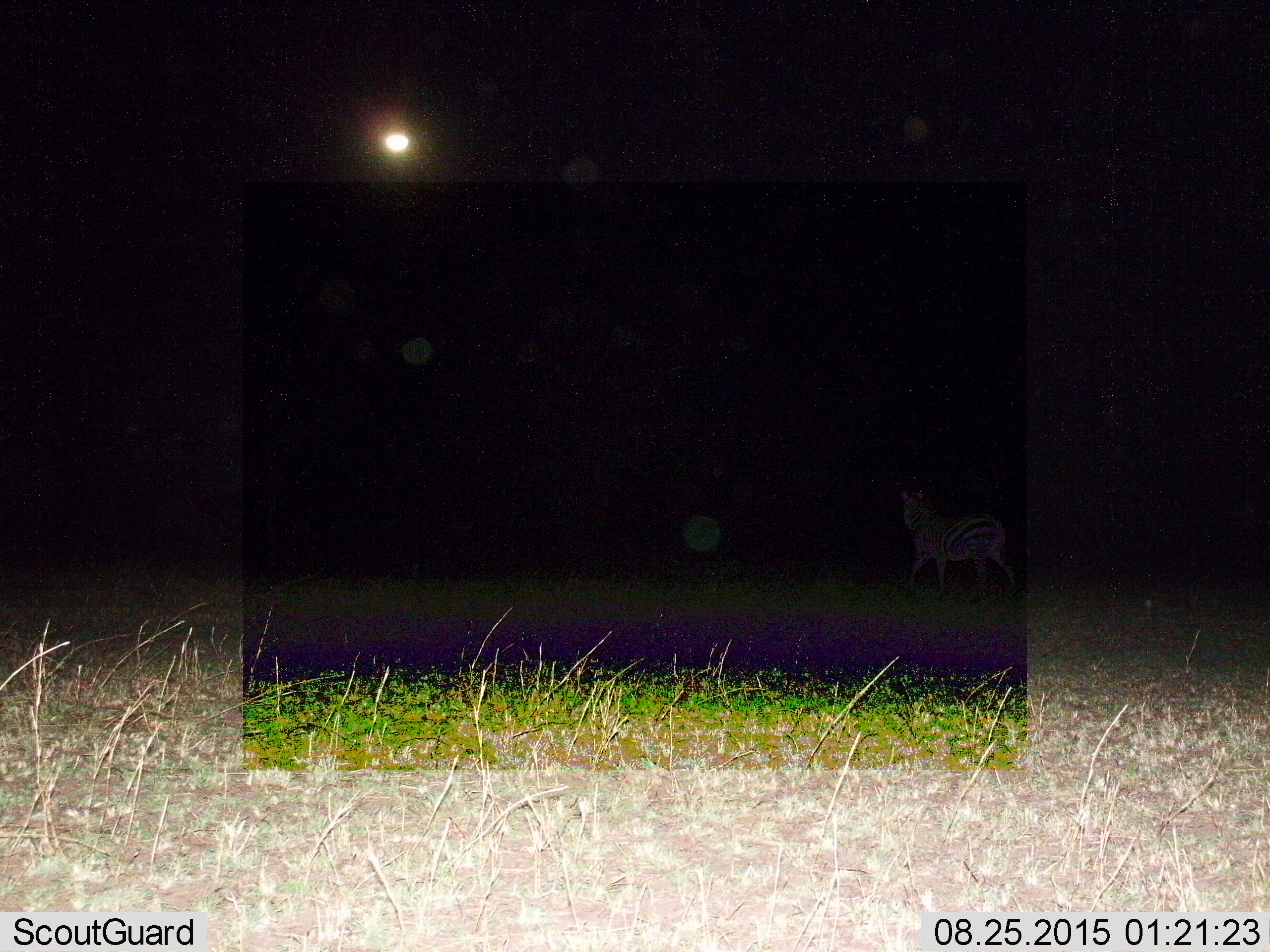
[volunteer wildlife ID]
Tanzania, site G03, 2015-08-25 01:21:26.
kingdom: Animalia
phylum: Chordata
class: Mammalia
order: Perissodactyla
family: Equidae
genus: Equus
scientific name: Equus quagga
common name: plains zebra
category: zebra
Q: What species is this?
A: Zebra (plains zebra) (Equus quagga).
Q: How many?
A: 1.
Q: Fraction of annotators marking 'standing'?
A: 31%.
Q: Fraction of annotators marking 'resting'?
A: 0%.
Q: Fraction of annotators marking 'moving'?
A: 85%.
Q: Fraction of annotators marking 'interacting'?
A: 0%.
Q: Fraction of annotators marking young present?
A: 0%.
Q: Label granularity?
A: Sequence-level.